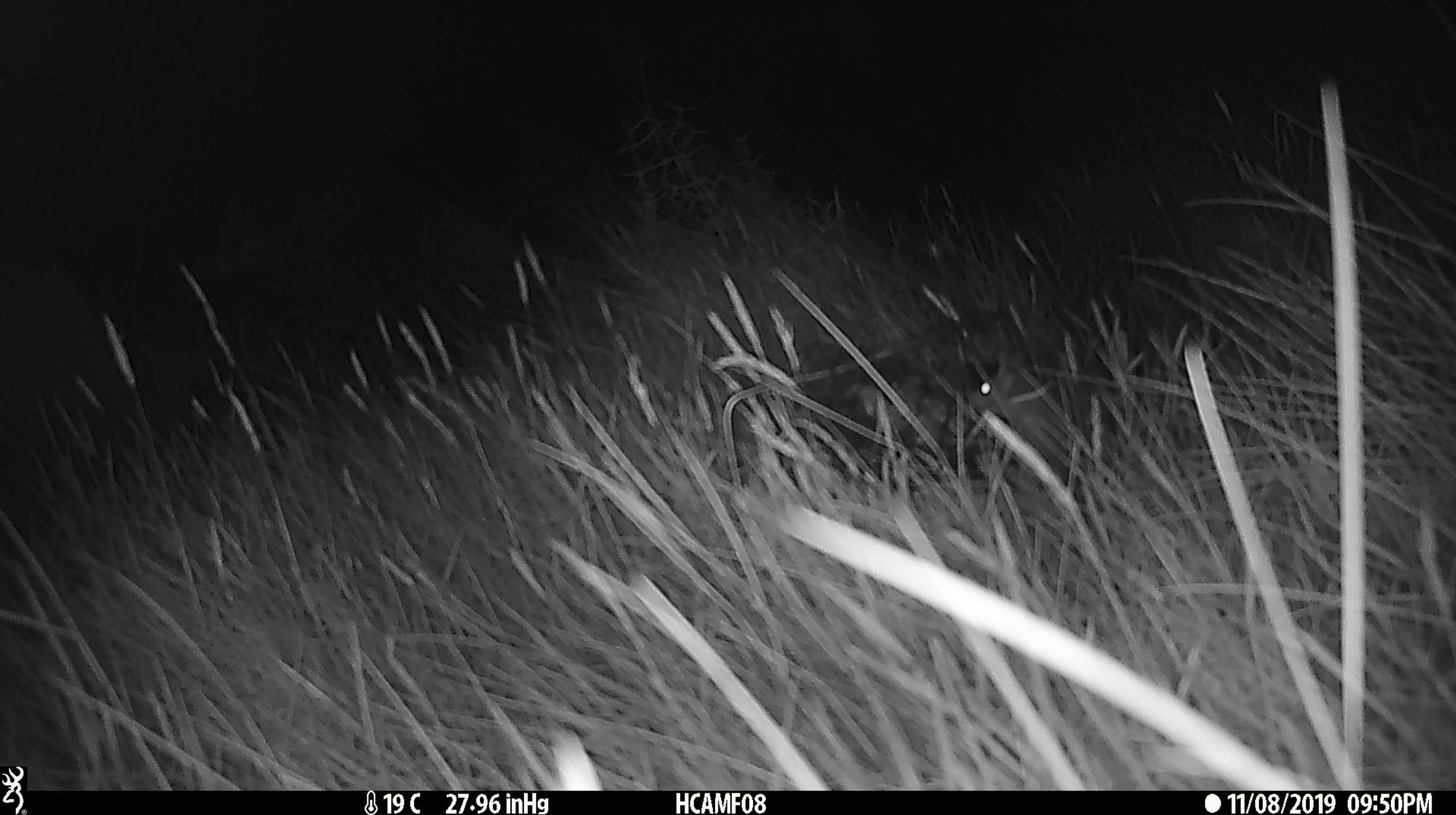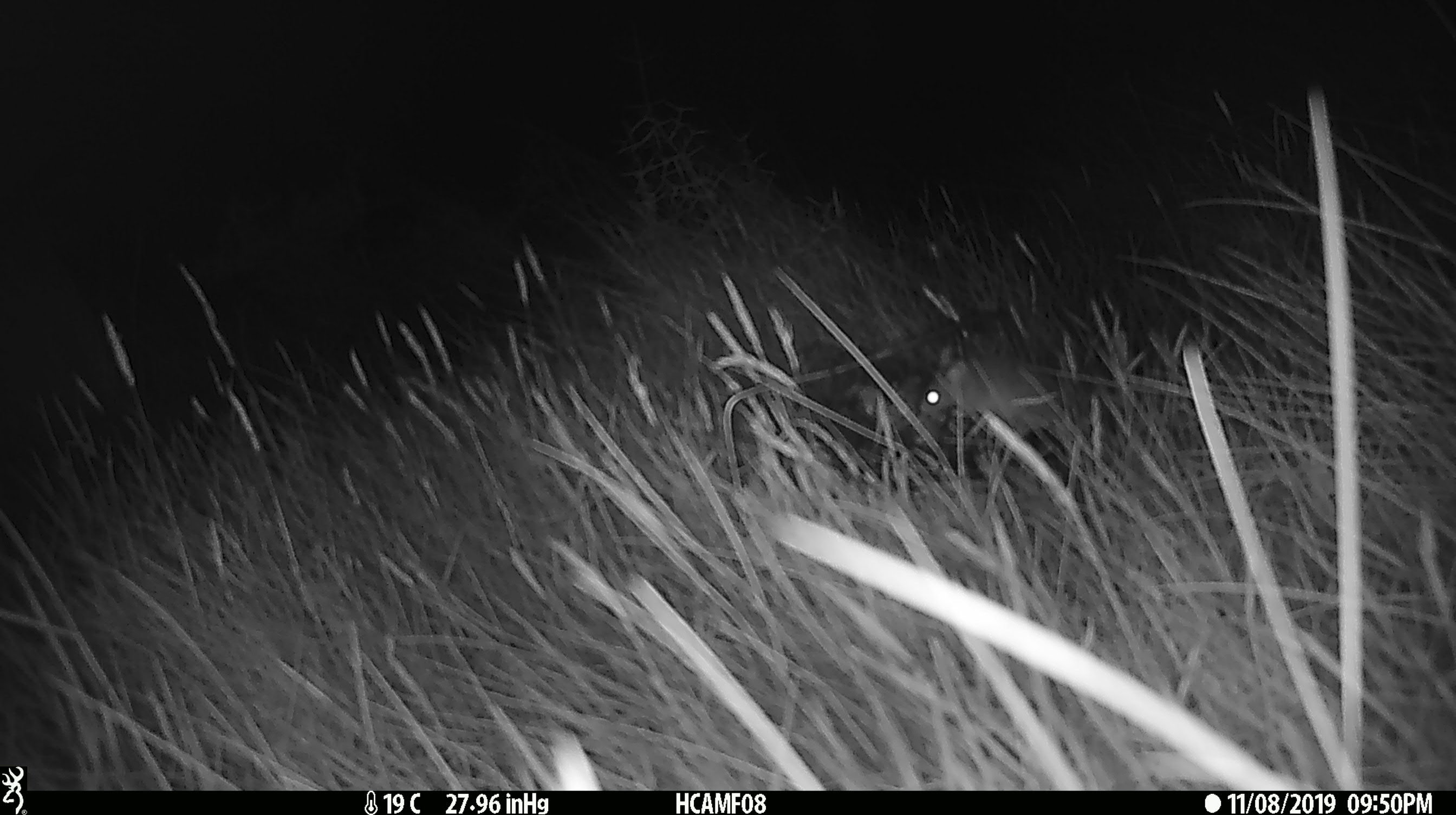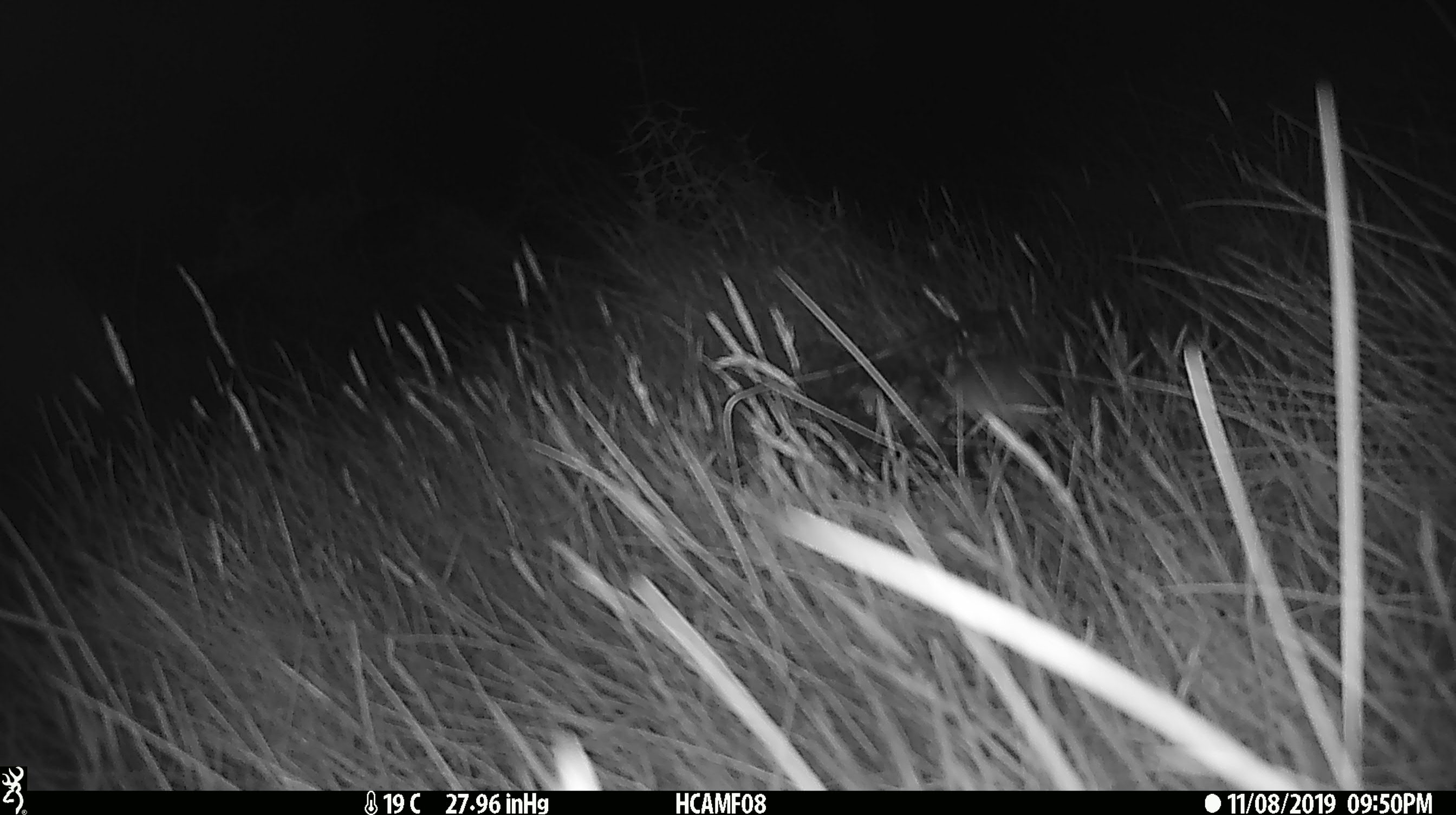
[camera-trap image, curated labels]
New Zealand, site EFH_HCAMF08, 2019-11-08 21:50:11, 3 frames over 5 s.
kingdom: Animalia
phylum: Chordata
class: Mammalia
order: Rodentia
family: Muridae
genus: Mus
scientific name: Mus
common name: mouse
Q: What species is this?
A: Mouse (Mus).